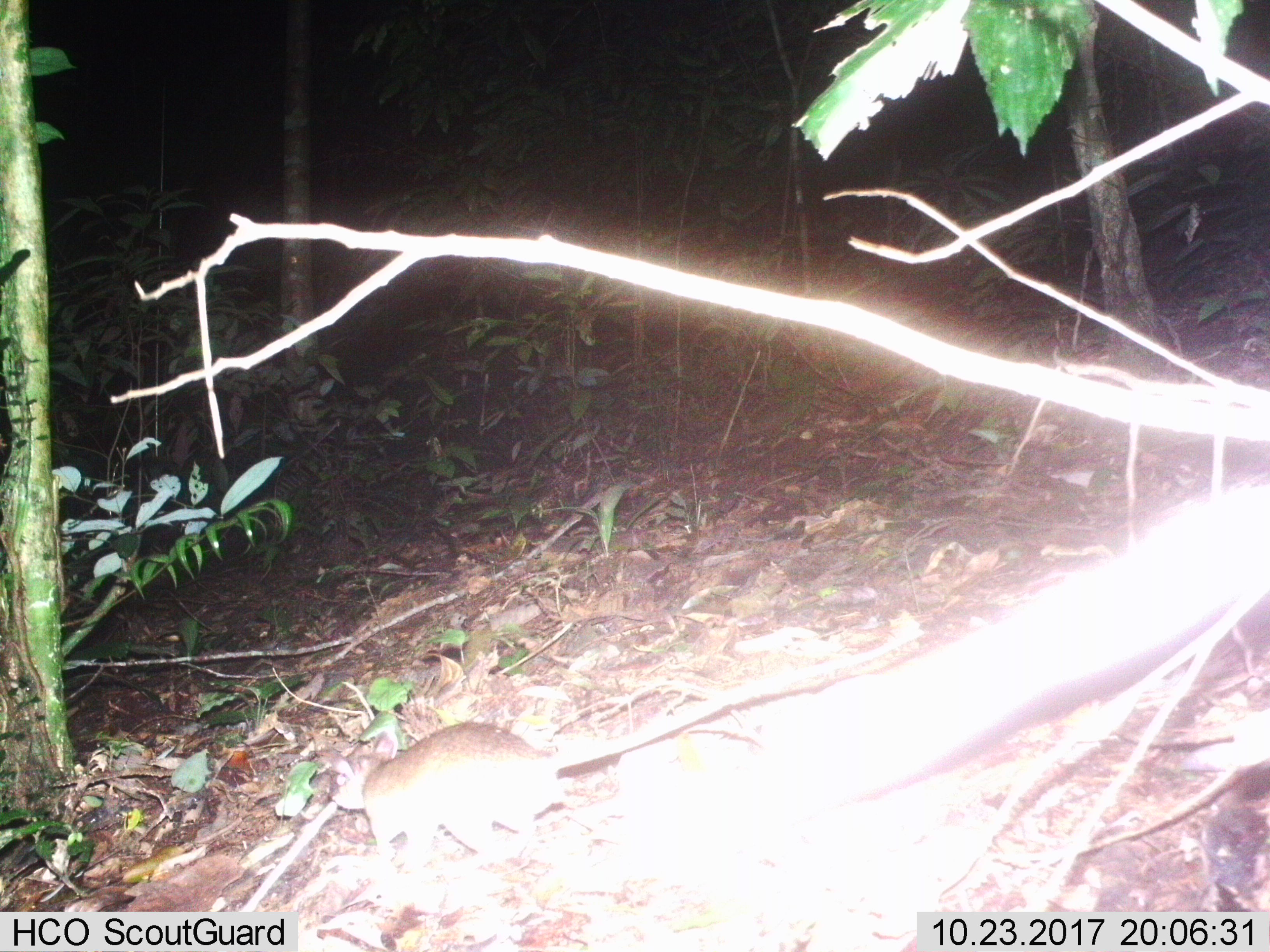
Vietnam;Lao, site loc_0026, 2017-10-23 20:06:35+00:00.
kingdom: Animalia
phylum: Chordata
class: Mammalia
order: Rodentia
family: Muridae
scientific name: Muridae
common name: old-world mice and rats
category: unidentified murid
Unidentified murid (old-world mice and rats) (Muridae). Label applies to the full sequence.